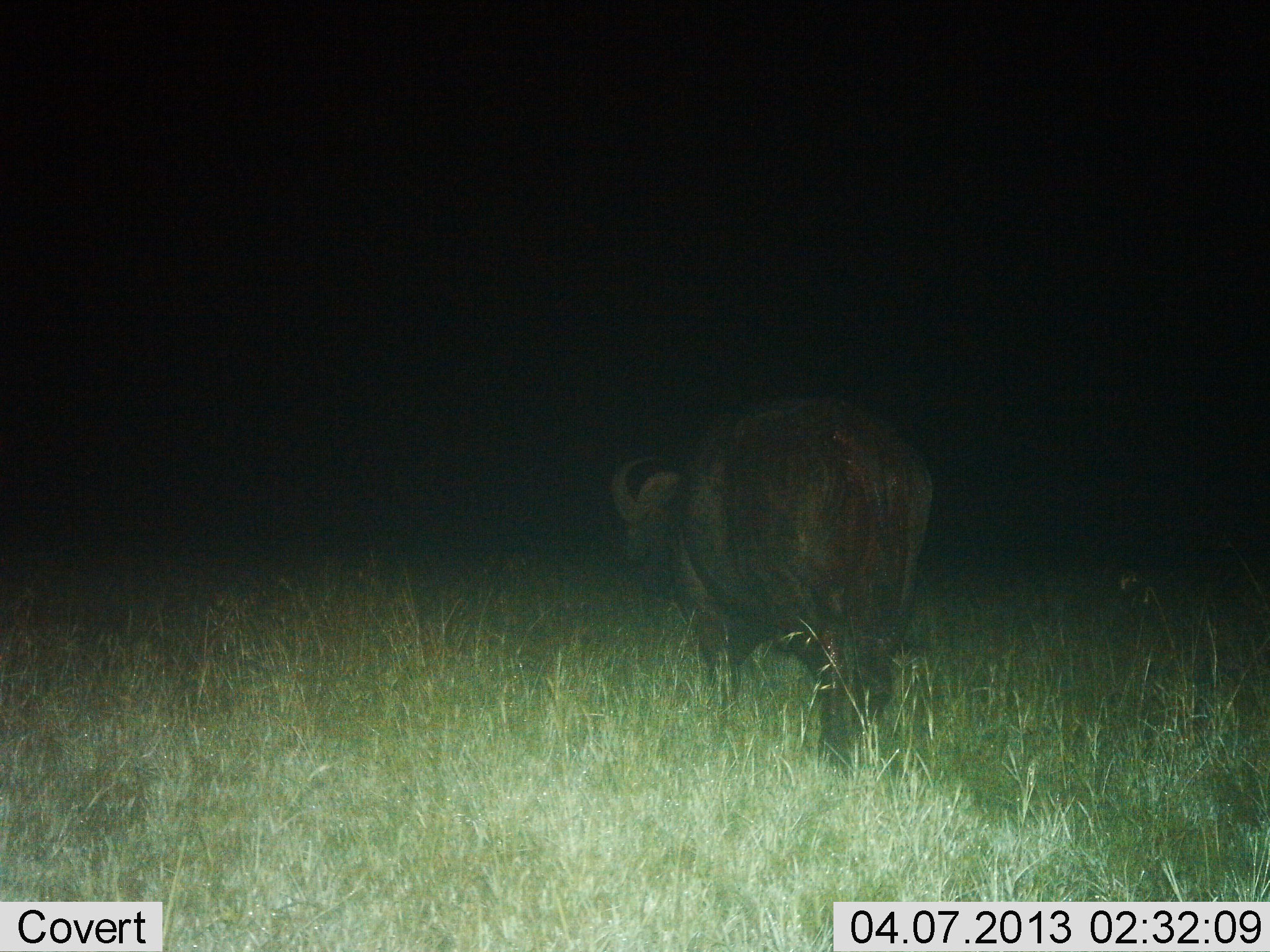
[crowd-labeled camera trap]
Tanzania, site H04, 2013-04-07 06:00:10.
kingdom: Animalia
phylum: Chordata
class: Mammalia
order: Artiodactyla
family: Bovidae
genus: Syncerus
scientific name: Syncerus caffer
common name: cape buffalo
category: buffalo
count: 1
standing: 42%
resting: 0%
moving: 62%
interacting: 0%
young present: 0%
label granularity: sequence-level